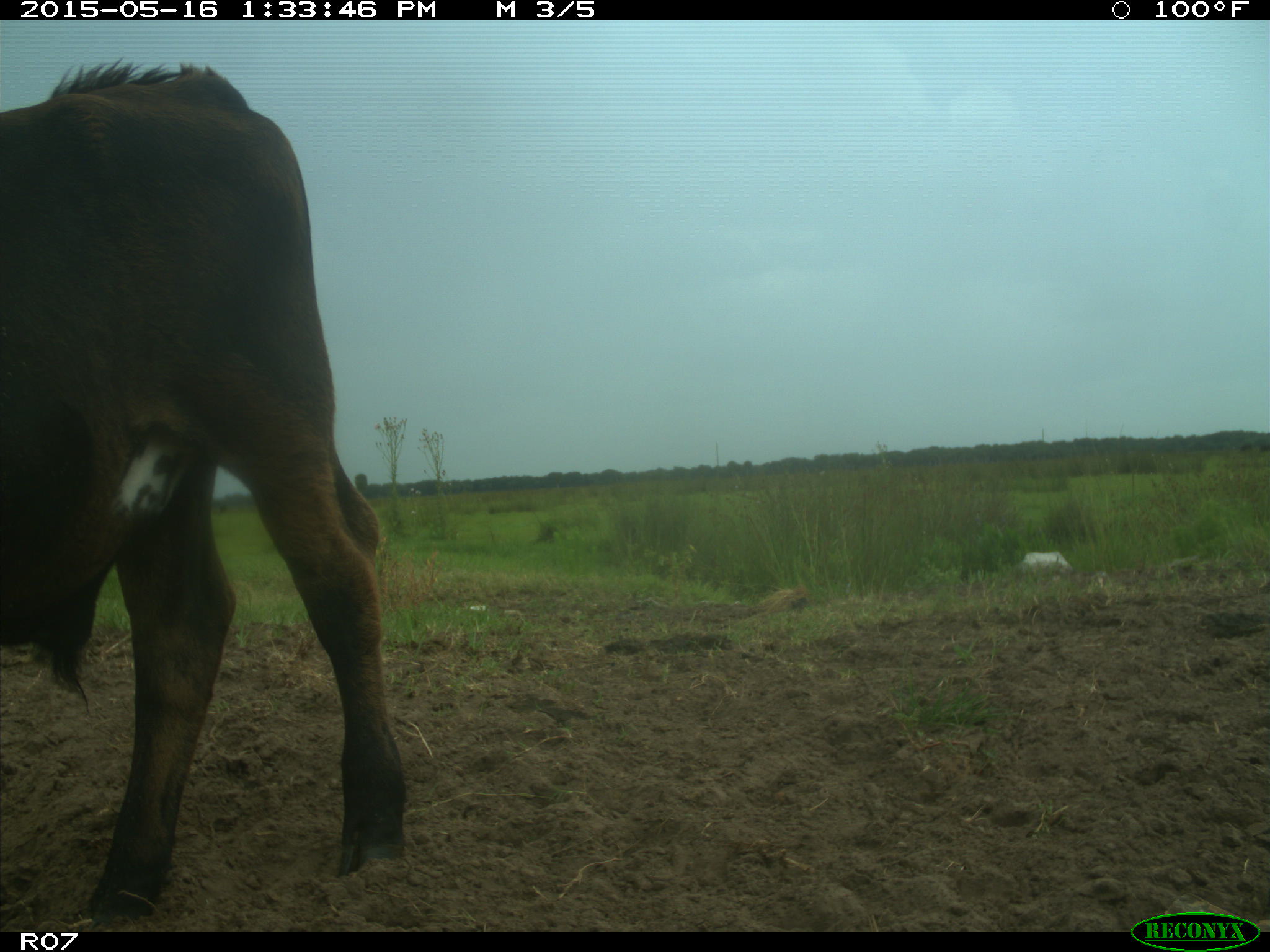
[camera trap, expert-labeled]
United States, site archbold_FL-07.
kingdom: Animalia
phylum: Chordata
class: Mammalia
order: Artiodactyla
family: Bovidae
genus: Bos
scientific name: Bos taurus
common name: domestic cow